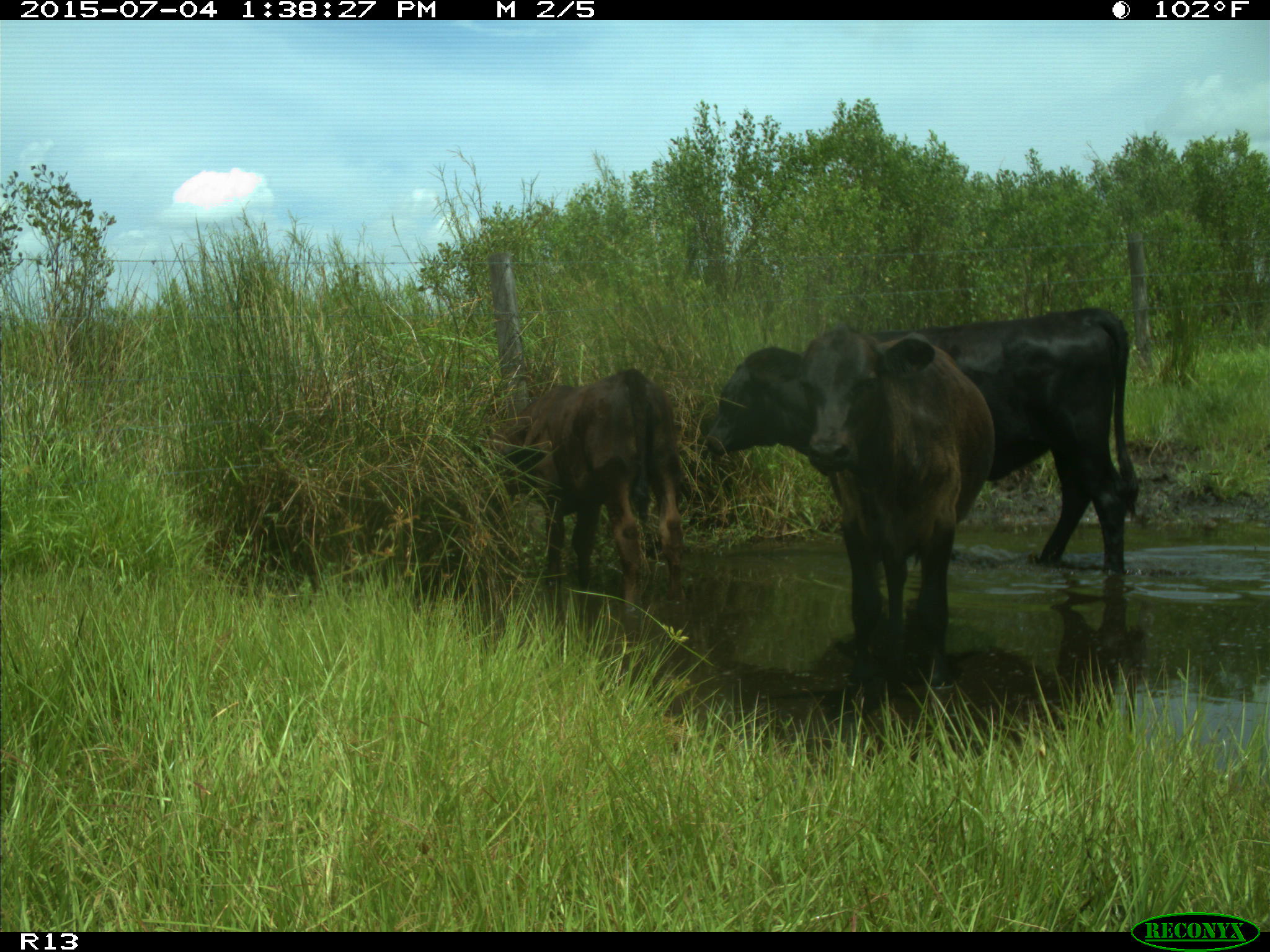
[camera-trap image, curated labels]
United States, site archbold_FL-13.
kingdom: Animalia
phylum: Chordata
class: Mammalia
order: Artiodactyla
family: Bovidae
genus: Bos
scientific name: Bos taurus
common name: domestic cow